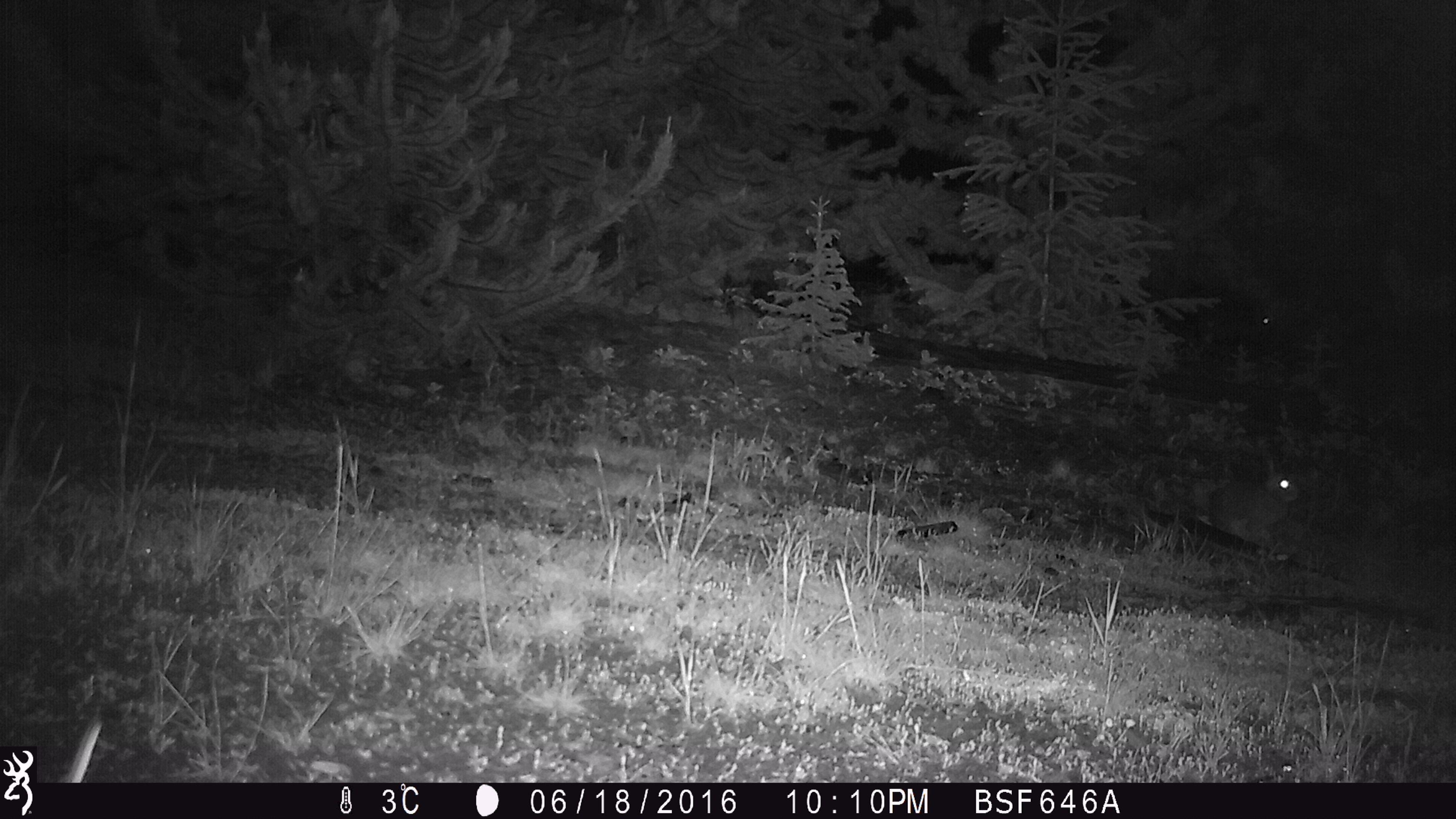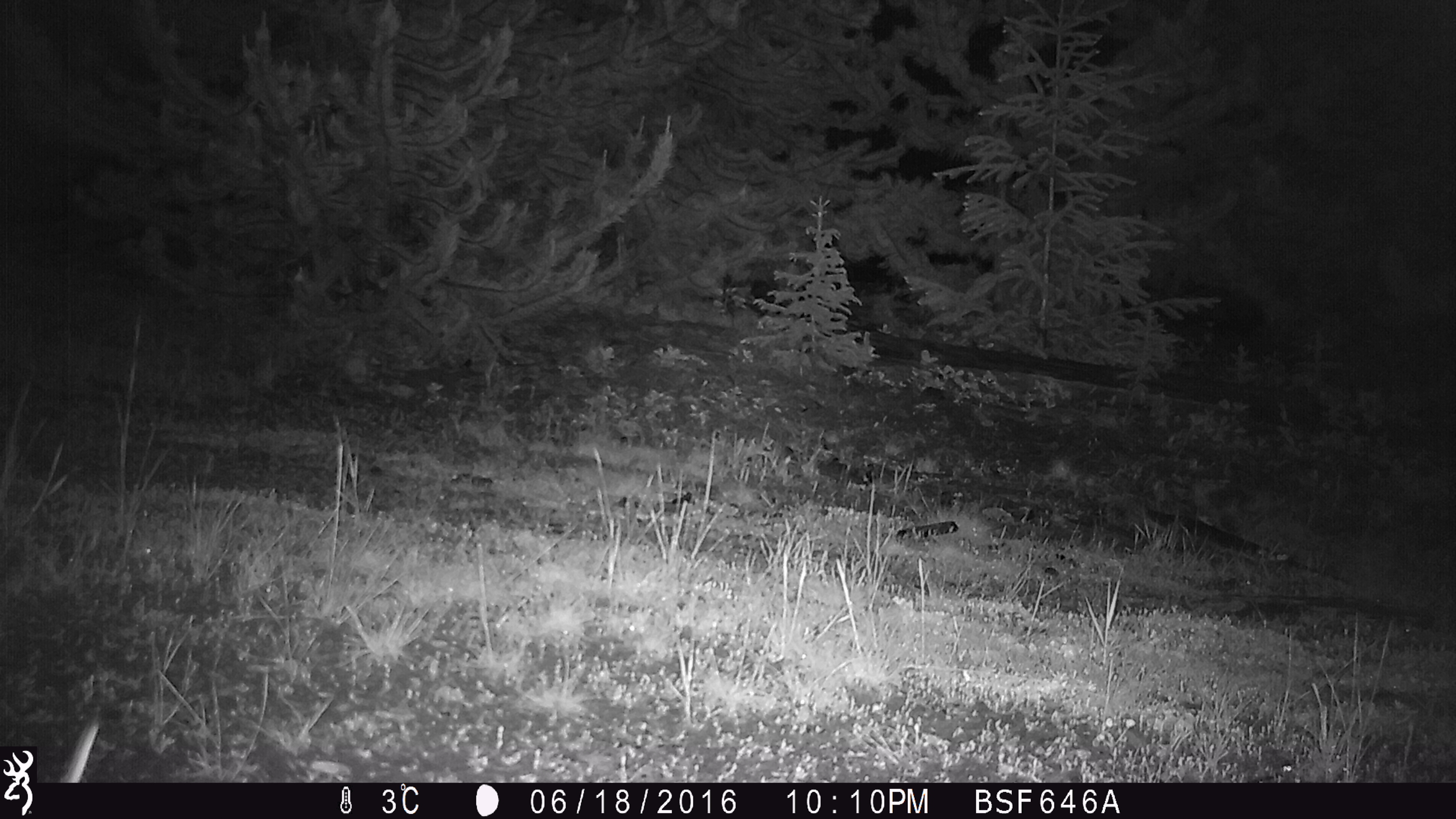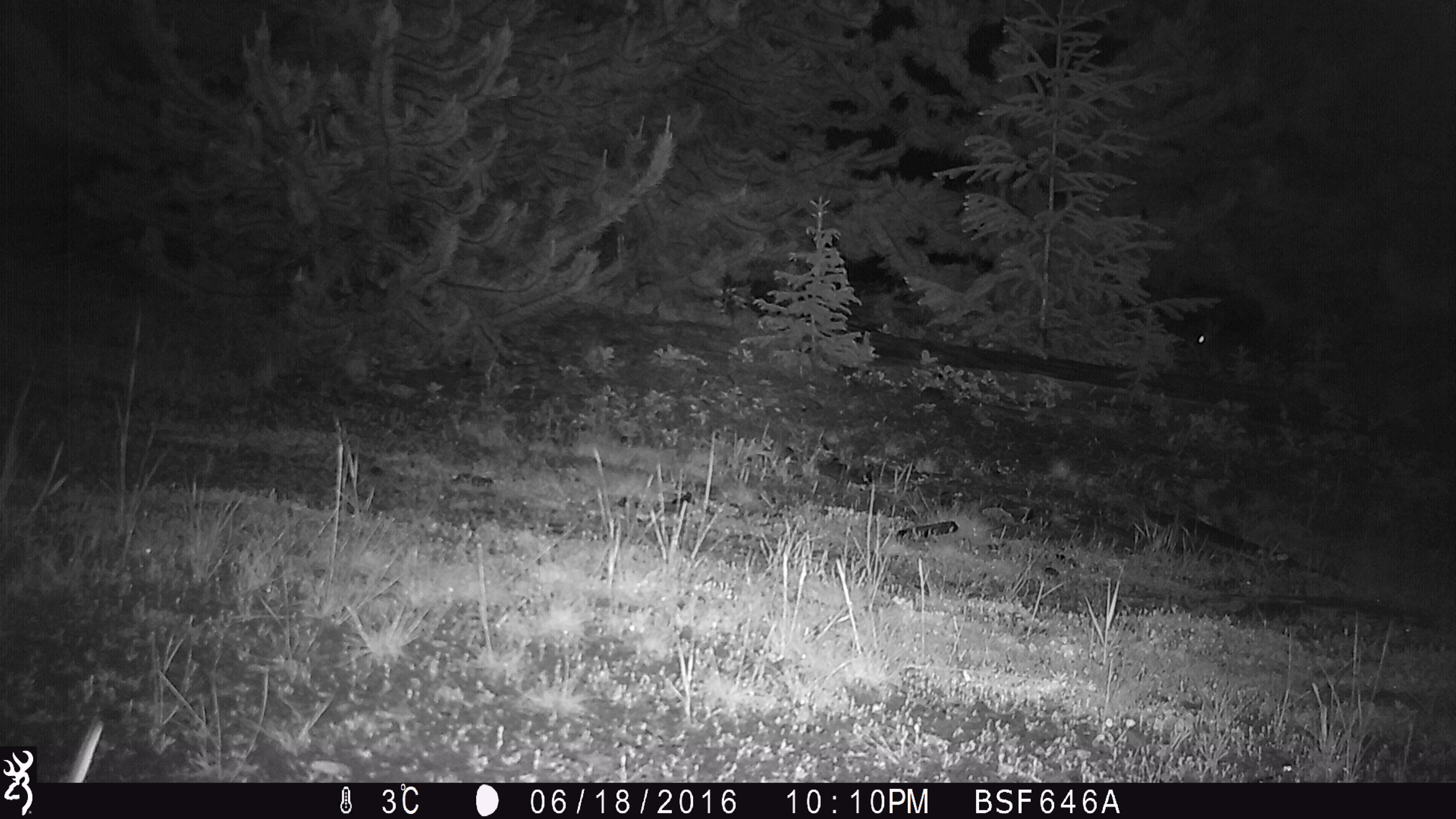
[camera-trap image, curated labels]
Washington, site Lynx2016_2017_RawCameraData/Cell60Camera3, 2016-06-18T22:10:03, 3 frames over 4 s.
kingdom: Animalia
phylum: Chordata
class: Mammalia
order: Lagomorpha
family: Leporidae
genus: Lepus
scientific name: Lepus americanus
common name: snowshoe hare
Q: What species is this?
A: Lepus americanus (snowshoe hare).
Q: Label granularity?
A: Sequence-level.